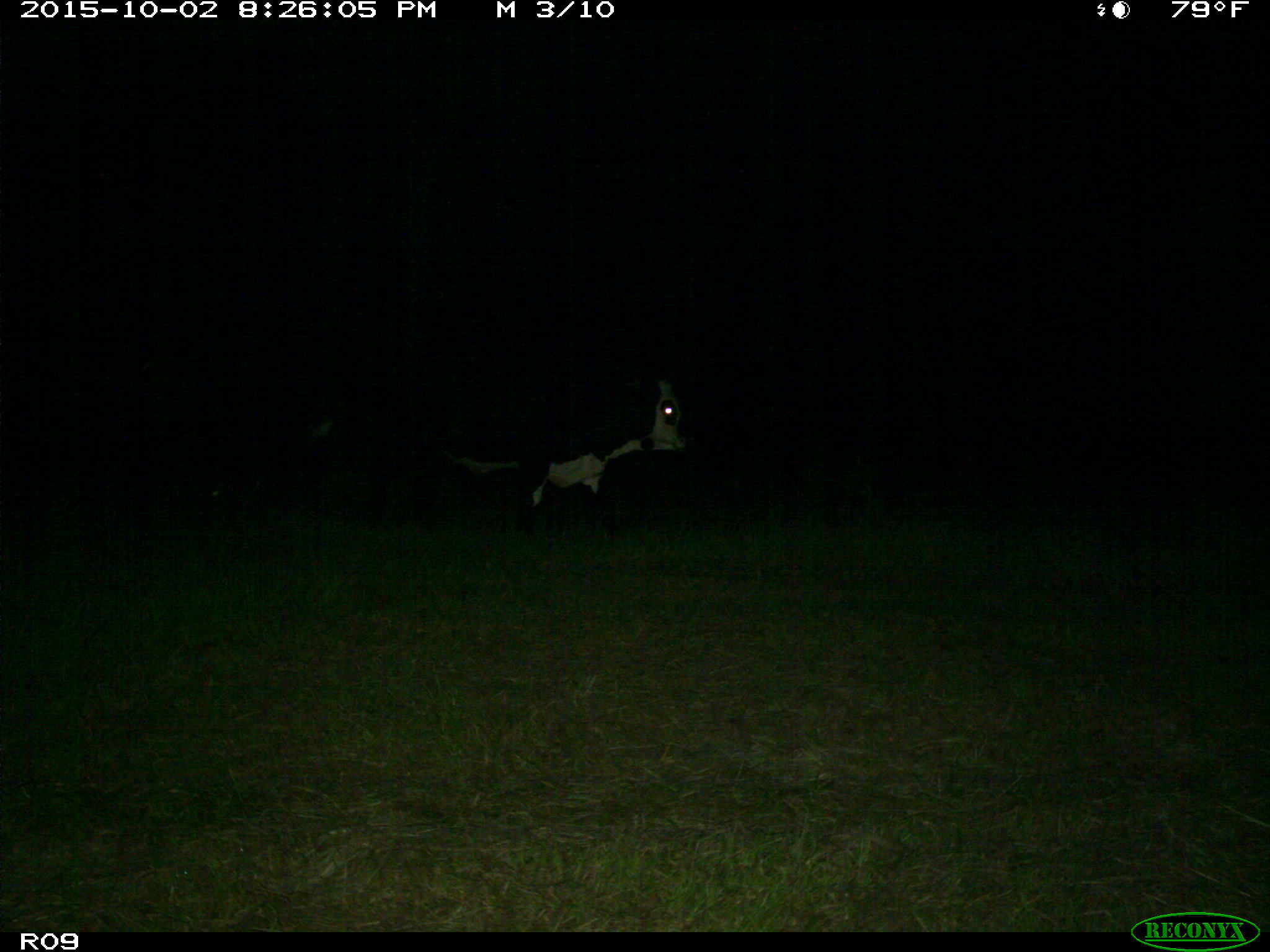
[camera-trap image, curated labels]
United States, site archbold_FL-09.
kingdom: Animalia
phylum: Chordata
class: Mammalia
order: Artiodactyla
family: Bovidae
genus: Bos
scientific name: Bos taurus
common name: domestic cow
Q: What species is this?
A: Bos taurus (domestic cow).